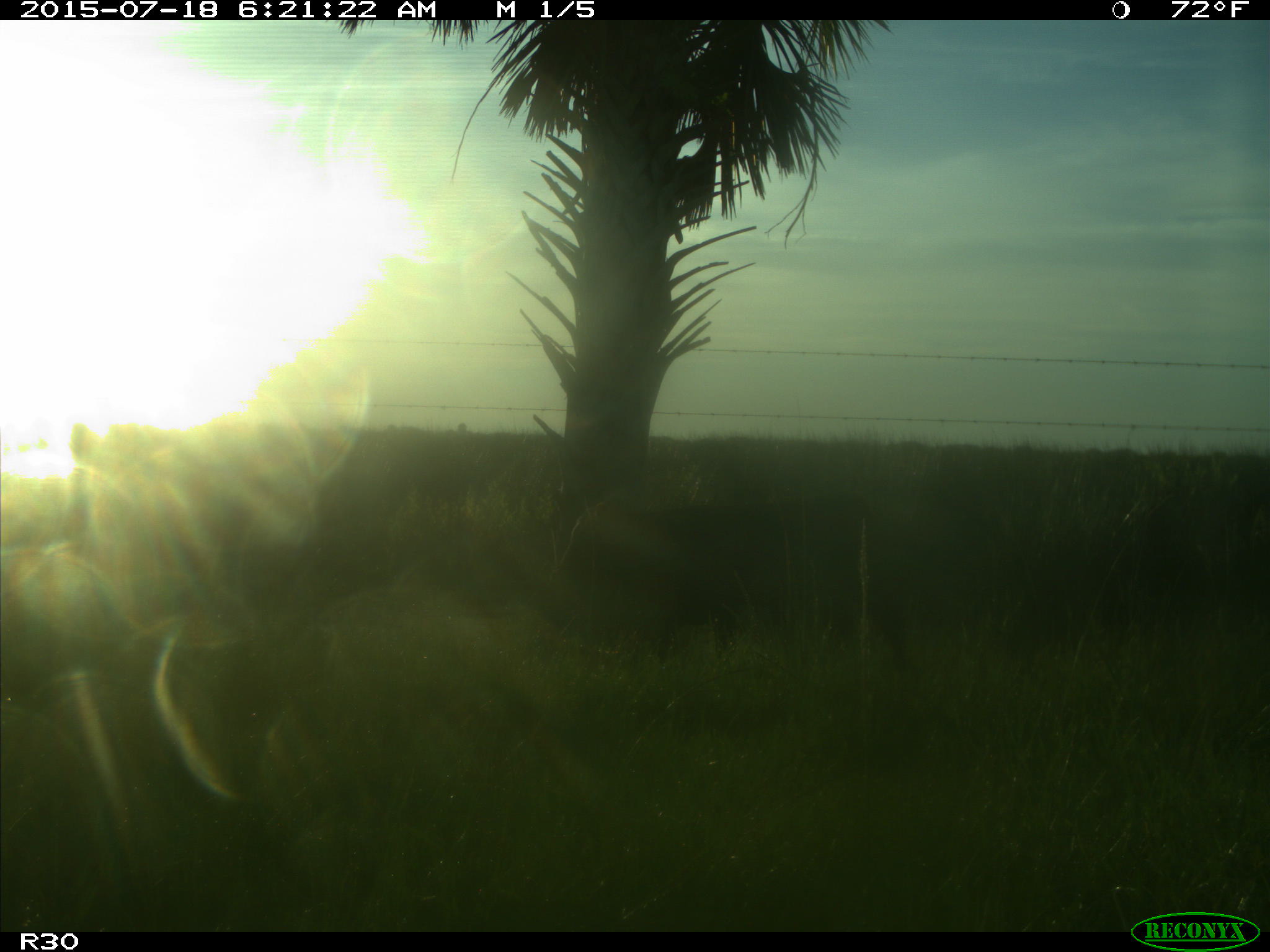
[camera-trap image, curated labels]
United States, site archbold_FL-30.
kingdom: Animalia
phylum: Chordata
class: Mammalia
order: Artiodactyla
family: Bovidae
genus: Bos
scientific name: Bos taurus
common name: domestic cow